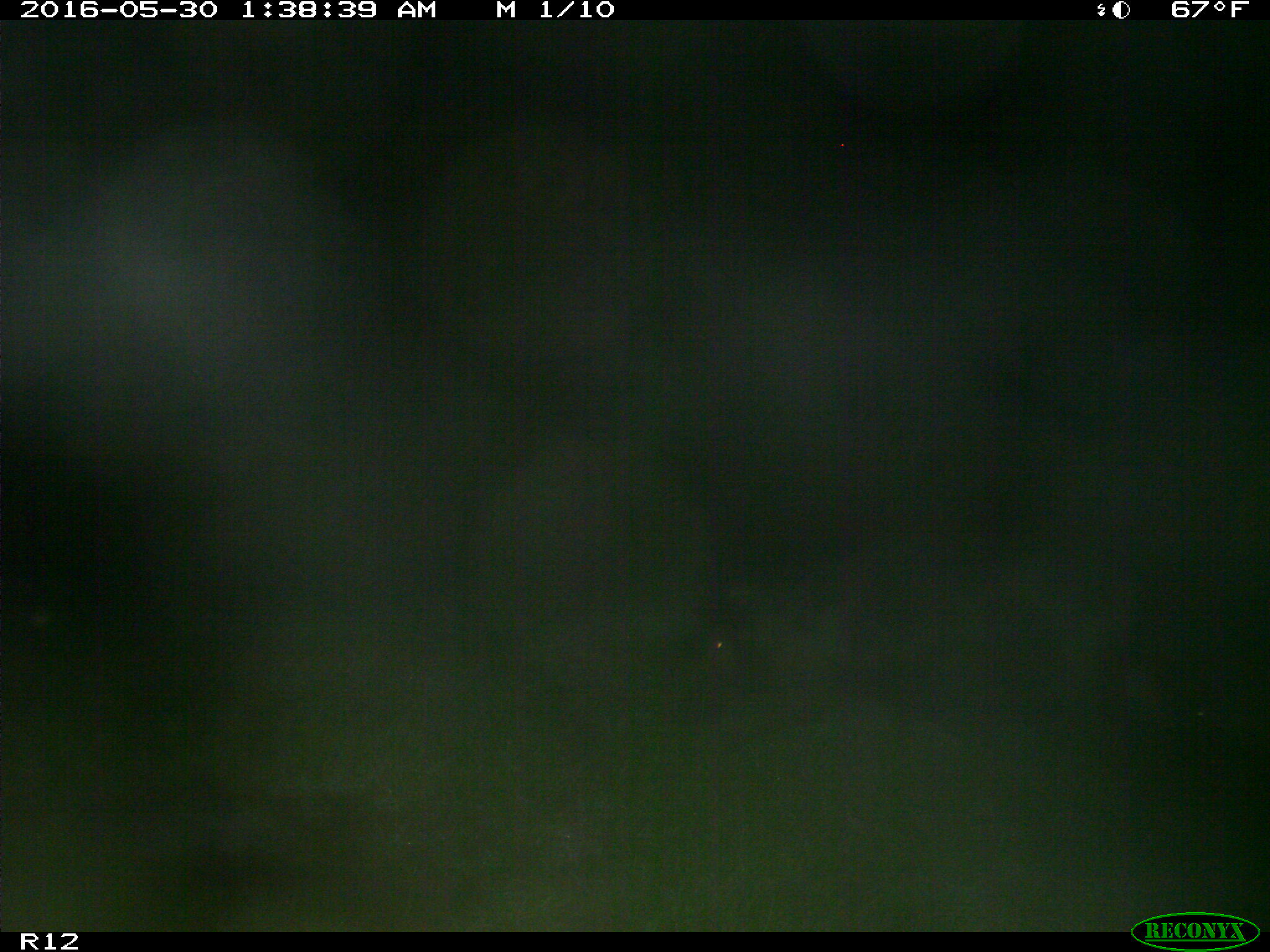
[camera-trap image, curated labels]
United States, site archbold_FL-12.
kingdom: Animalia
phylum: Chordata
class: Mammalia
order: Artiodactyla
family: Suidae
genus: Sus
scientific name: Sus scrofa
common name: wild boar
Sus scrofa (wild boar).